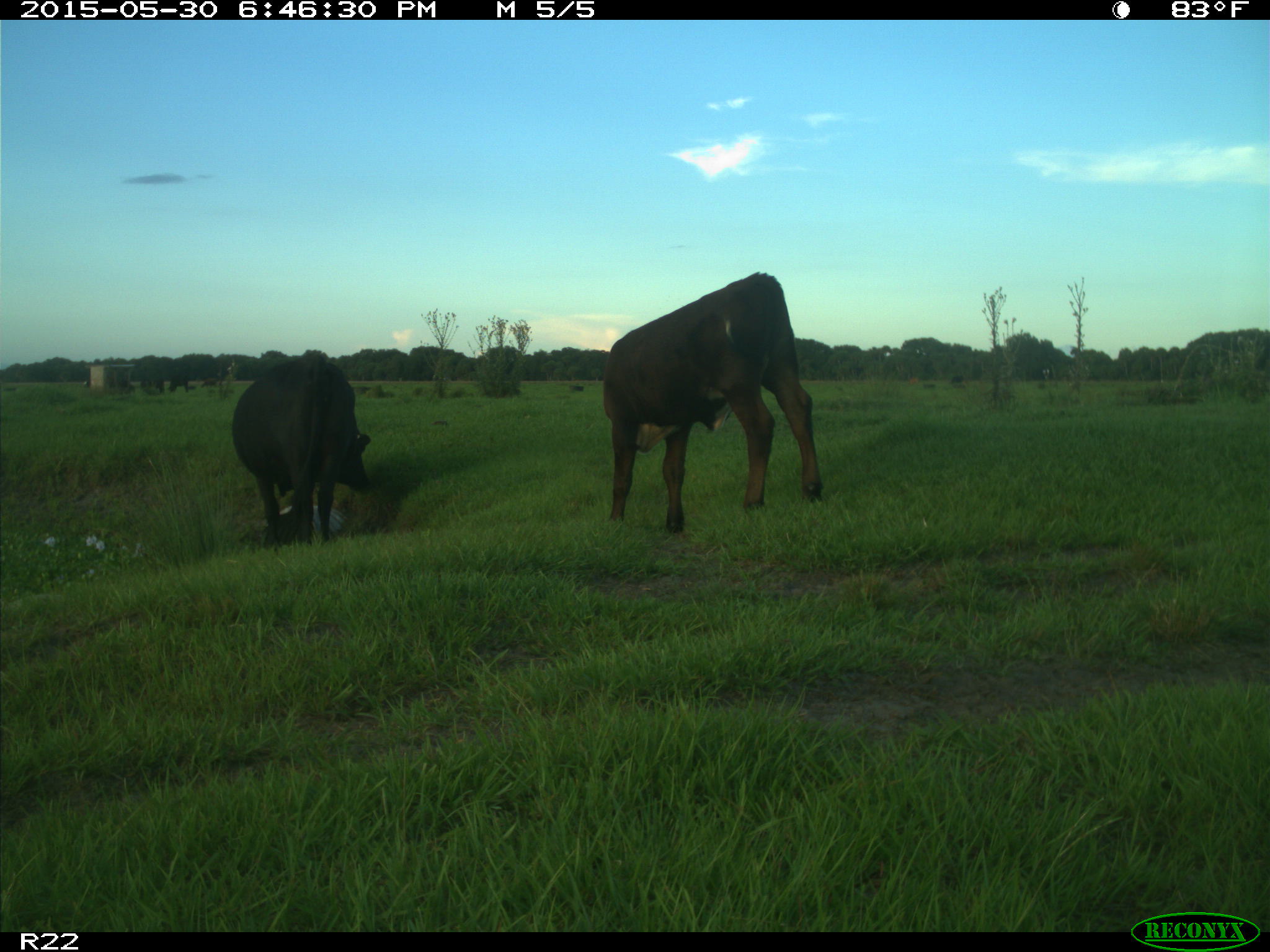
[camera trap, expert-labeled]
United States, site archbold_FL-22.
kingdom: Animalia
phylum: Chordata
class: Mammalia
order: Artiodactyla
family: Bovidae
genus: Bos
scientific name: Bos taurus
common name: domestic cow